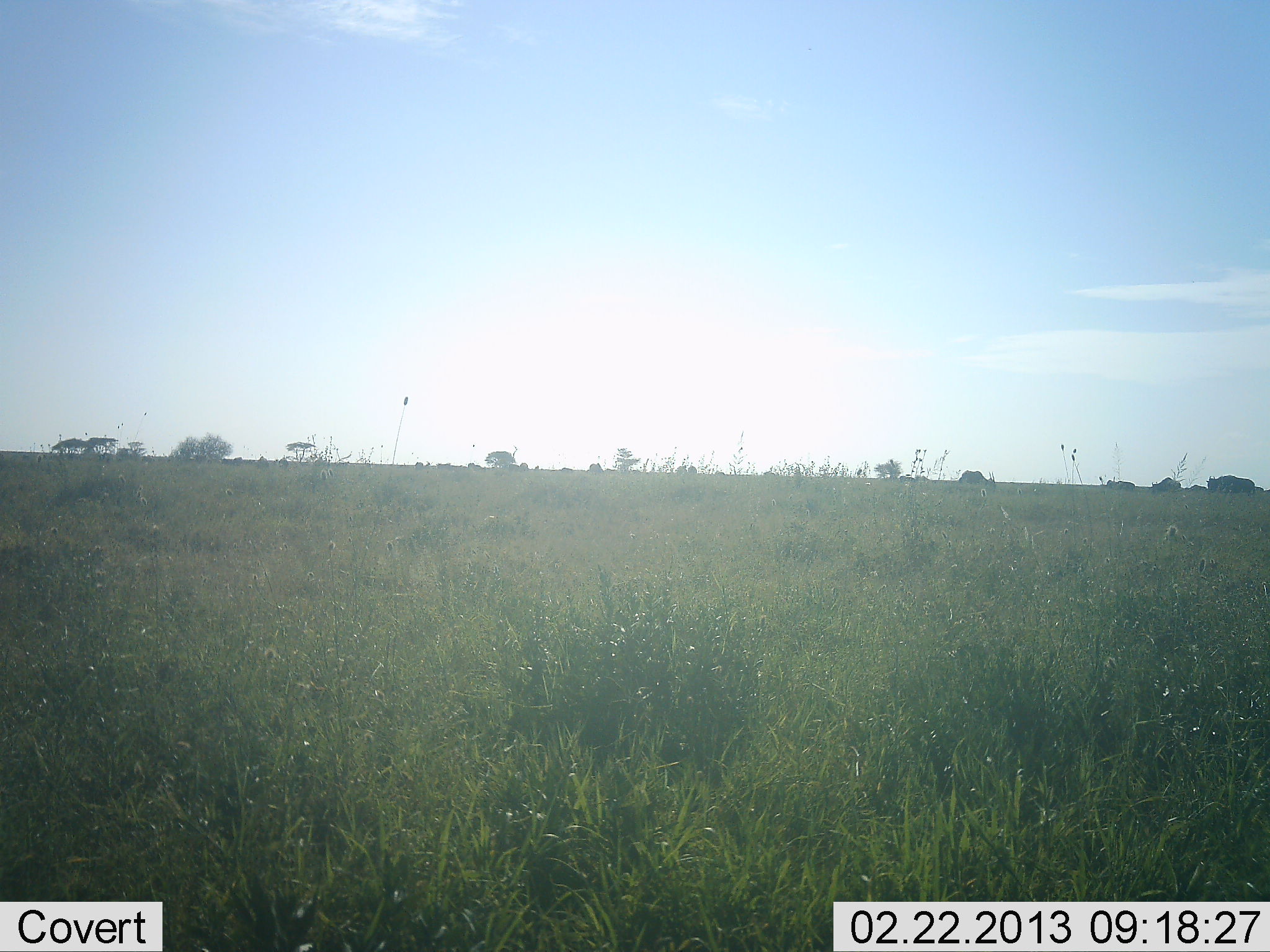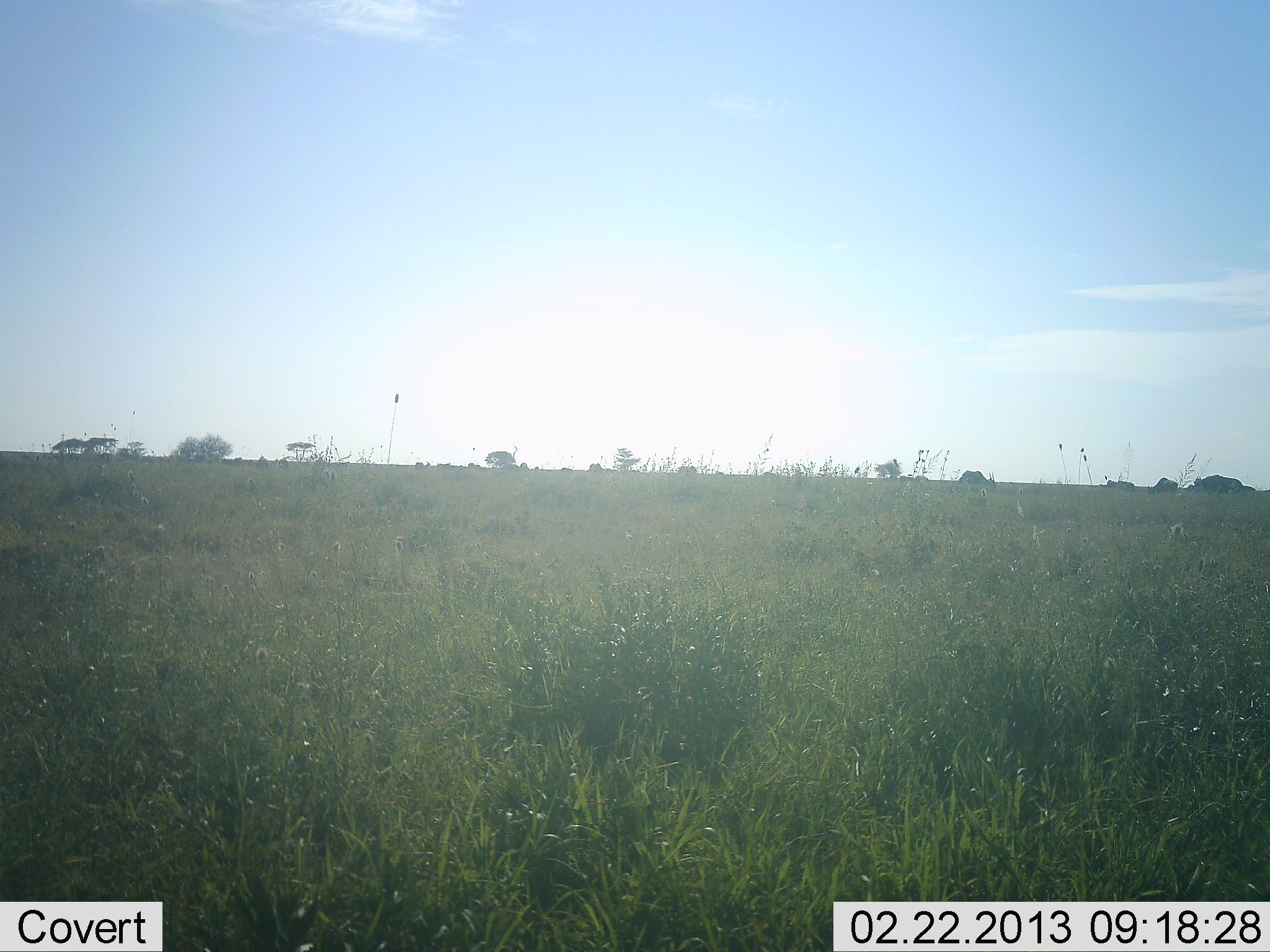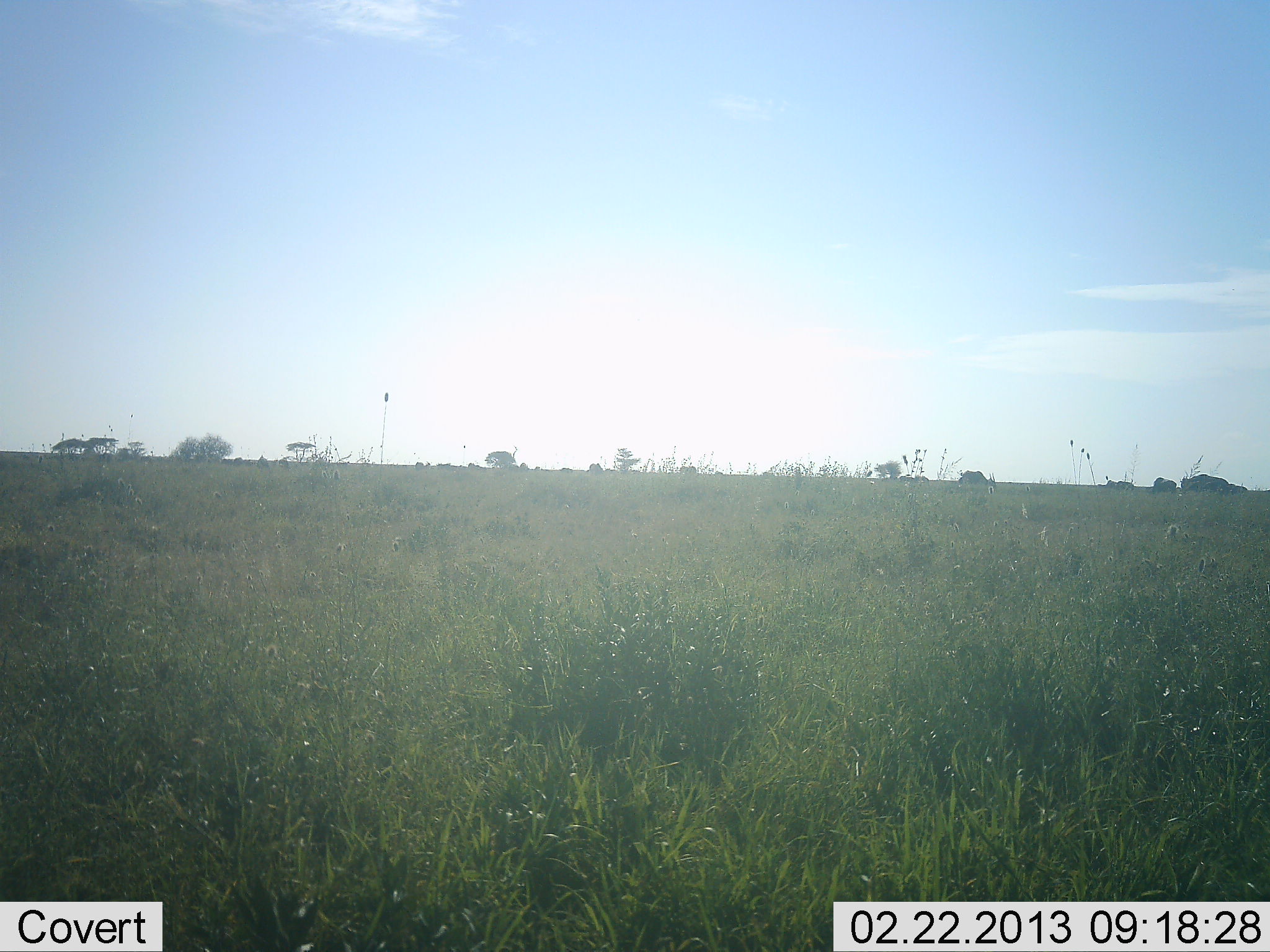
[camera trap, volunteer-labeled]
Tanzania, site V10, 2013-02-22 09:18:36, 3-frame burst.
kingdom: Animalia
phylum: Chordata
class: Mammalia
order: Artiodactyla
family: Bovidae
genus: Connochaetes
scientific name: Connochaetes taurinus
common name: blue wildebeest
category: wildebeest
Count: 4.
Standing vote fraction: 23%.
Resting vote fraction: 0%.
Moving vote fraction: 85%.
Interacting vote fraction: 0%.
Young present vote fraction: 0%.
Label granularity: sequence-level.